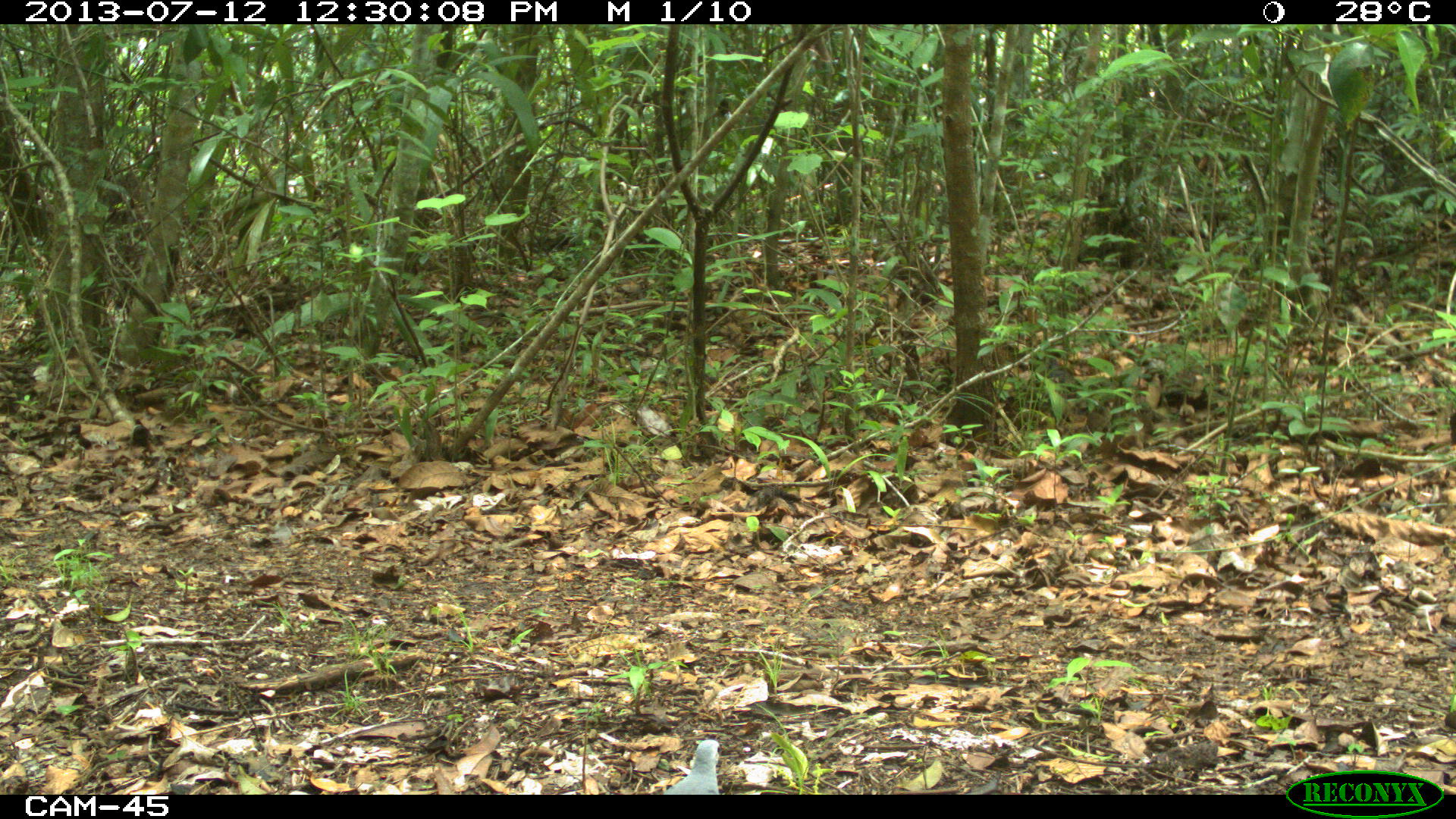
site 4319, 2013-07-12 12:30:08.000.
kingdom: Animalia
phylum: Chordata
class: Aves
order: Columbiformes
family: Columbidae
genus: Claravis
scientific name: Claravis pretiosa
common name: blue ground-dove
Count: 1.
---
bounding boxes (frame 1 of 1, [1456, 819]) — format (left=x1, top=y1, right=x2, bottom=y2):
claravis pretiosa: (left=662, top=738, right=724, bottom=795)